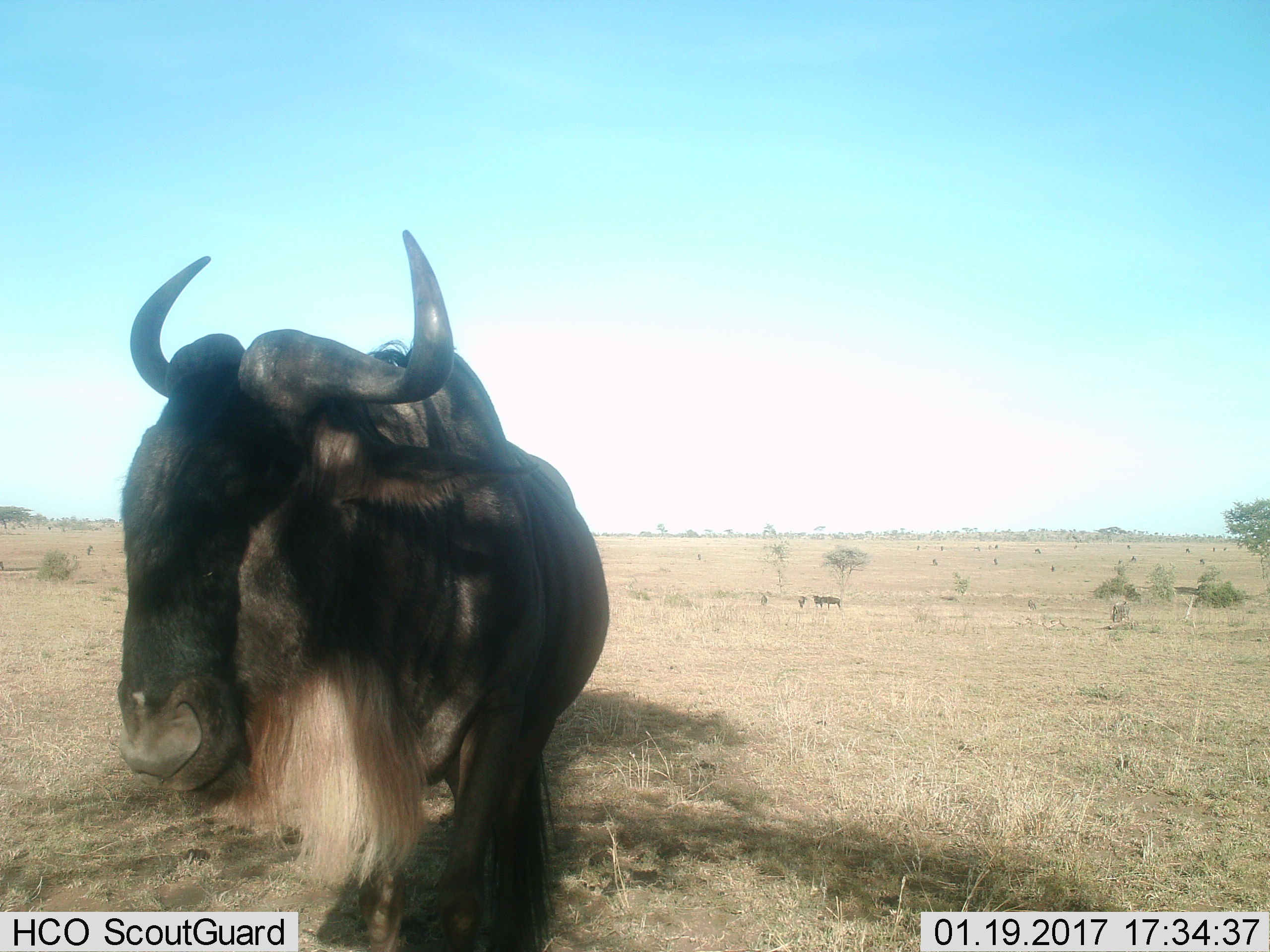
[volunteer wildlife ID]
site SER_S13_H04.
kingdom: Animalia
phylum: Chordata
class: Mammalia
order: Artiodactyla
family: Bovidae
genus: Connochaetes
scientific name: Connochaetes taurinus taurinus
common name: blue wildebeest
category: wildebeestblue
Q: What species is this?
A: Wildebeestblue (blue wildebeest) (Connochaetes taurinus taurinus).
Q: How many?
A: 3.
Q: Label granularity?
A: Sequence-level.